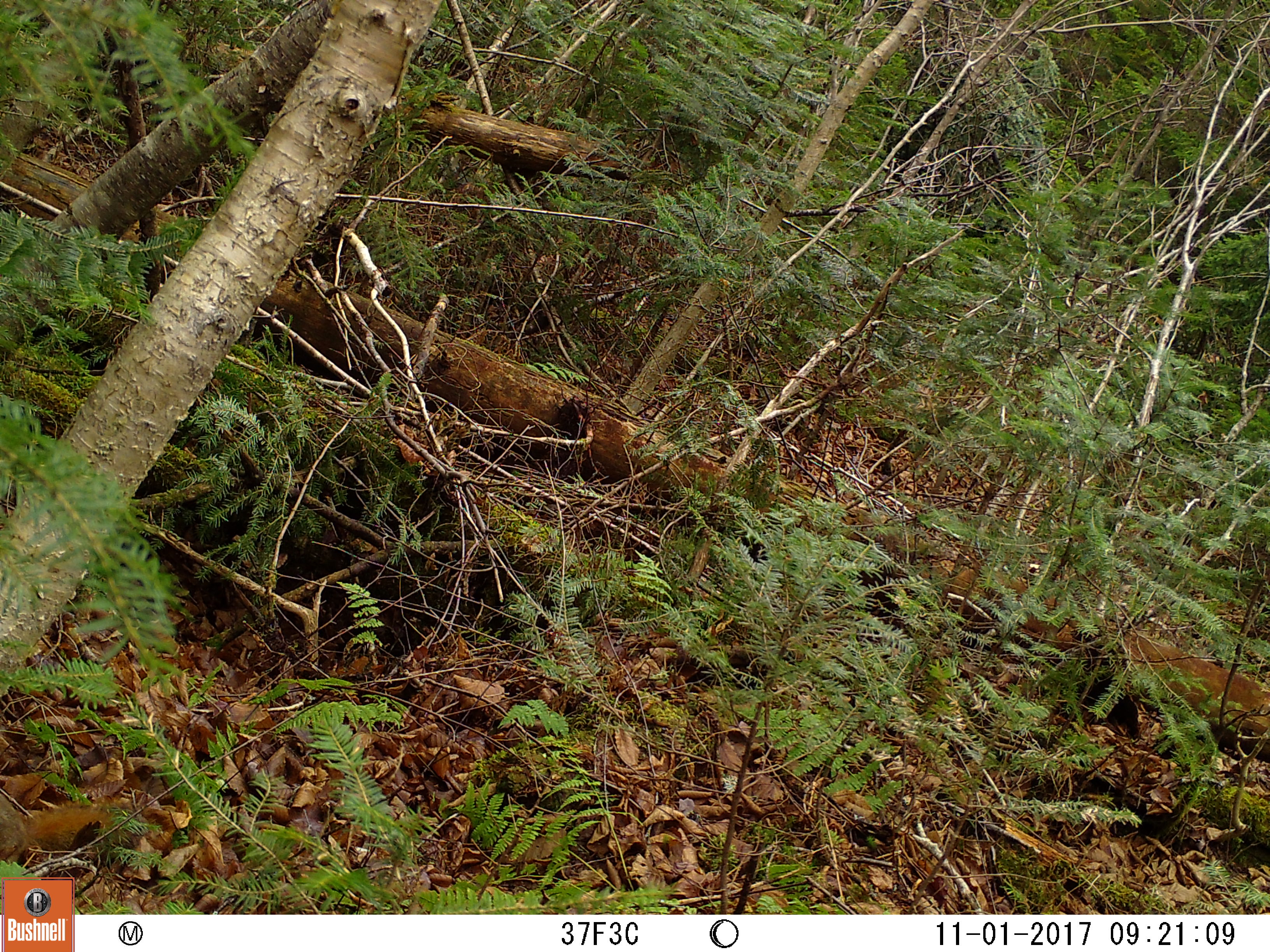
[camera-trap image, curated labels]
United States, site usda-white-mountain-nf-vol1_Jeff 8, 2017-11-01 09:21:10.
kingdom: Animalia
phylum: Chordata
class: Mammalia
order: Rodentia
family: Sciuridae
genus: Tamiasciurus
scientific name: Tamiasciurus hudsonicus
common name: red squirrel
Red squirrel (Tamiasciurus hudsonicus).